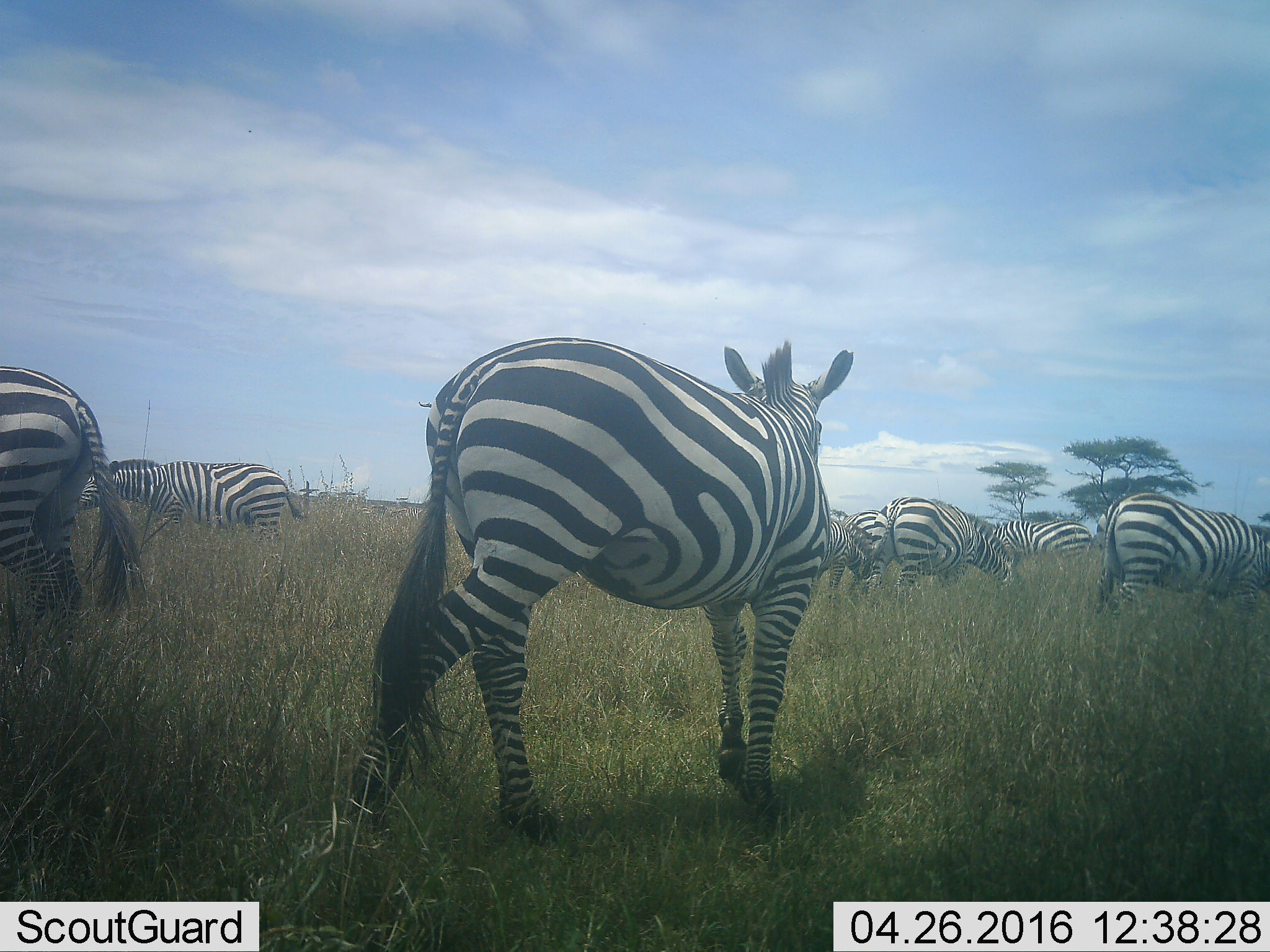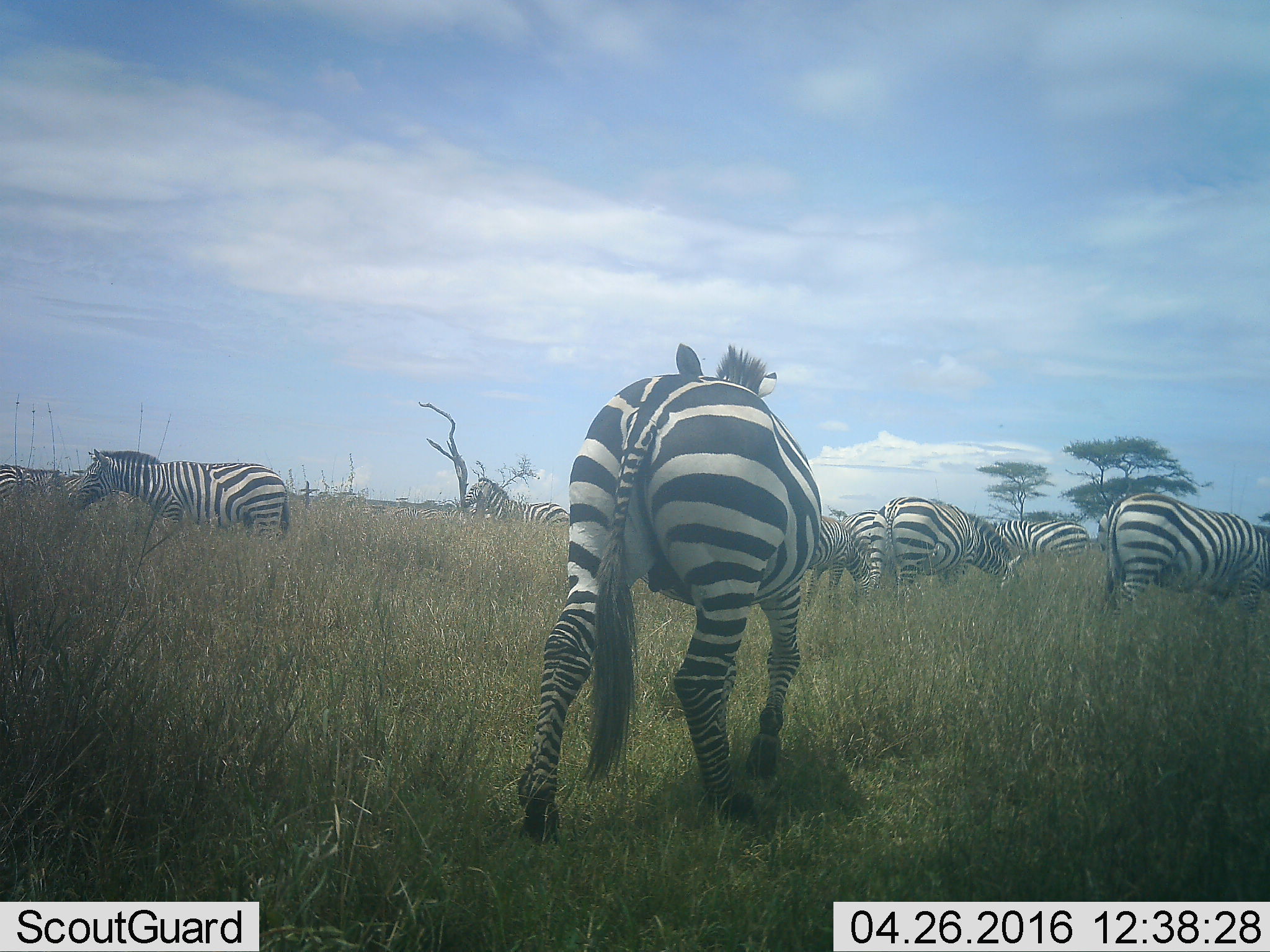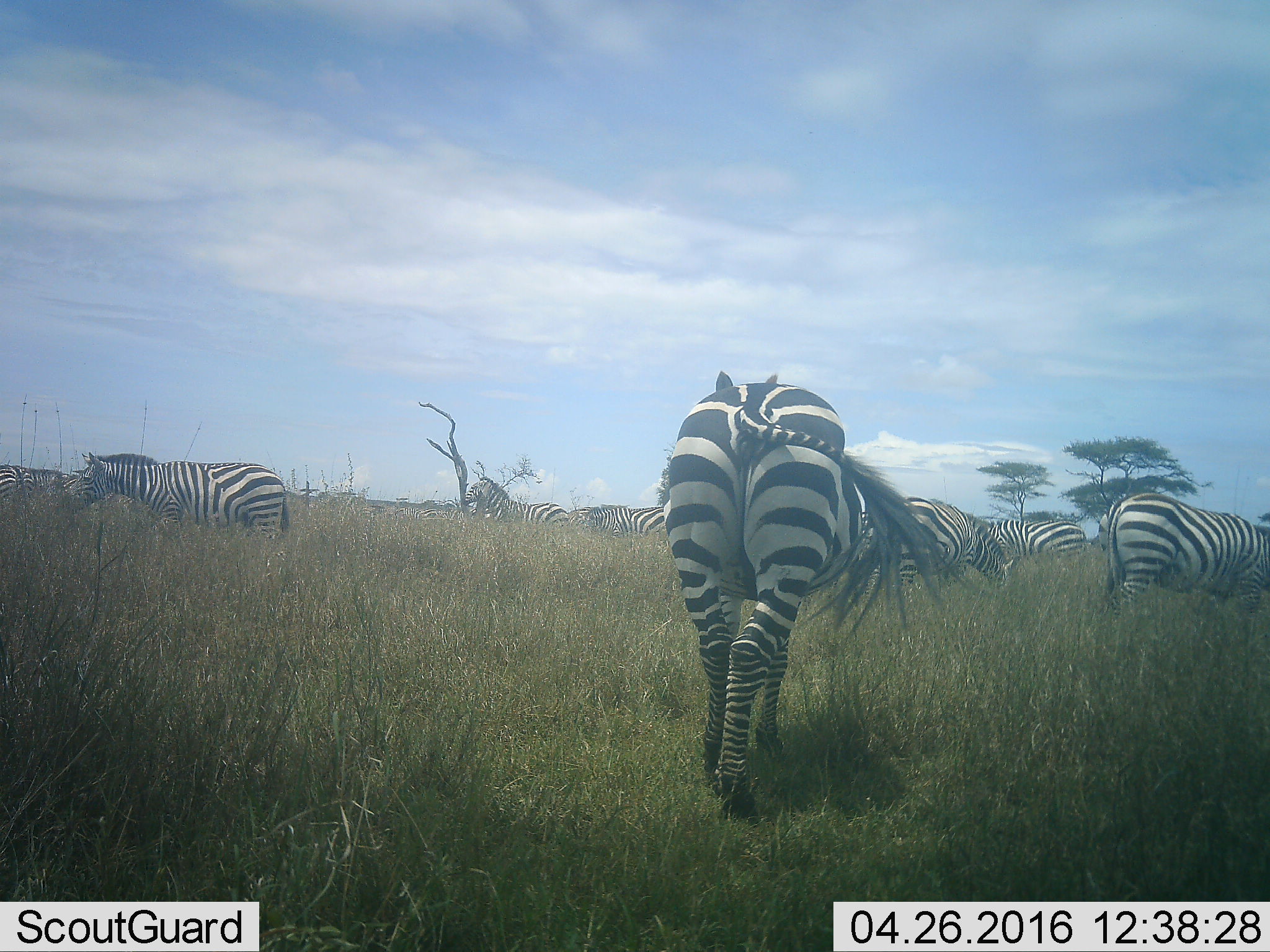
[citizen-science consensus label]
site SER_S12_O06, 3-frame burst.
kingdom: Animalia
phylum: Chordata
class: Mammalia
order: Perissodactyla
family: Equidae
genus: Equus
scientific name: Equus quagga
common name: plains zebra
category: zebraplains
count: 11-50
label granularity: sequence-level